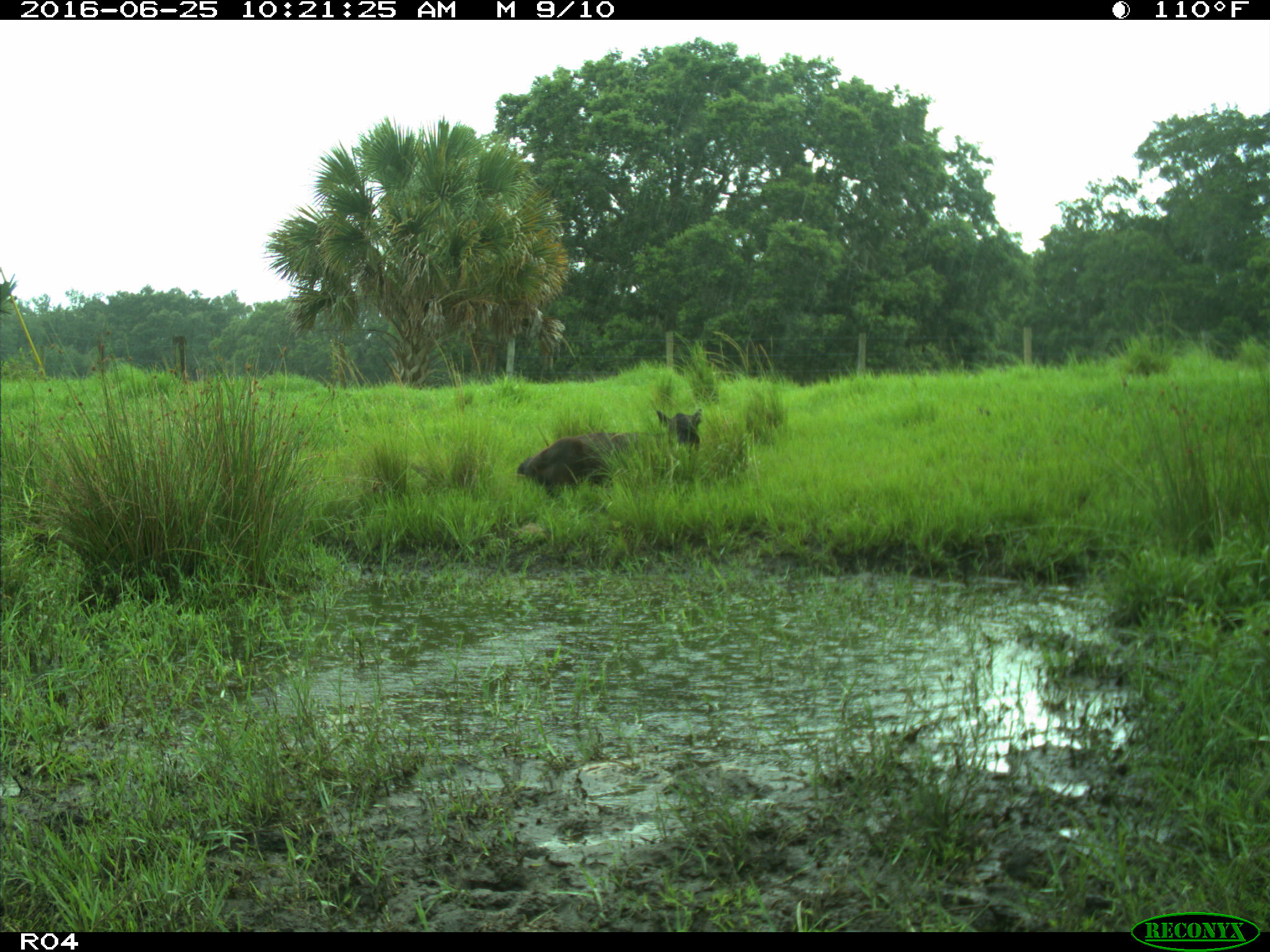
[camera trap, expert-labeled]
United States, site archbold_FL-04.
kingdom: Animalia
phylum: Chordata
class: Mammalia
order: Artiodactyla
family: Bovidae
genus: Bos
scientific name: Bos taurus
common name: domestic cow